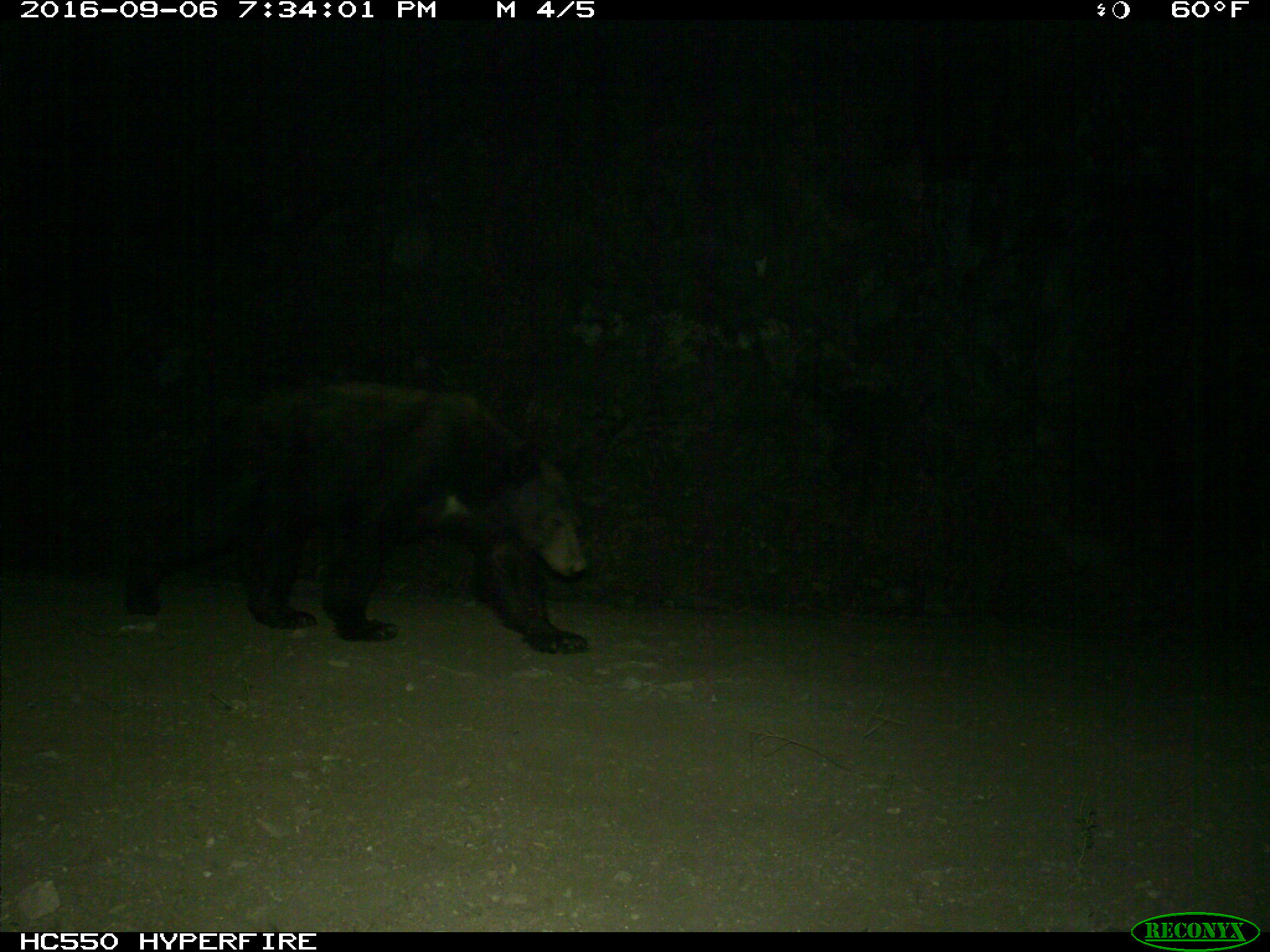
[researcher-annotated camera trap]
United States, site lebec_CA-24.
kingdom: Animalia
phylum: Chordata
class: Mammalia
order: Carnivora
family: Ursidae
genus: Ursus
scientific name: Ursus americanus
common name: american black bear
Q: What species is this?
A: Ursus americanus (american black bear).